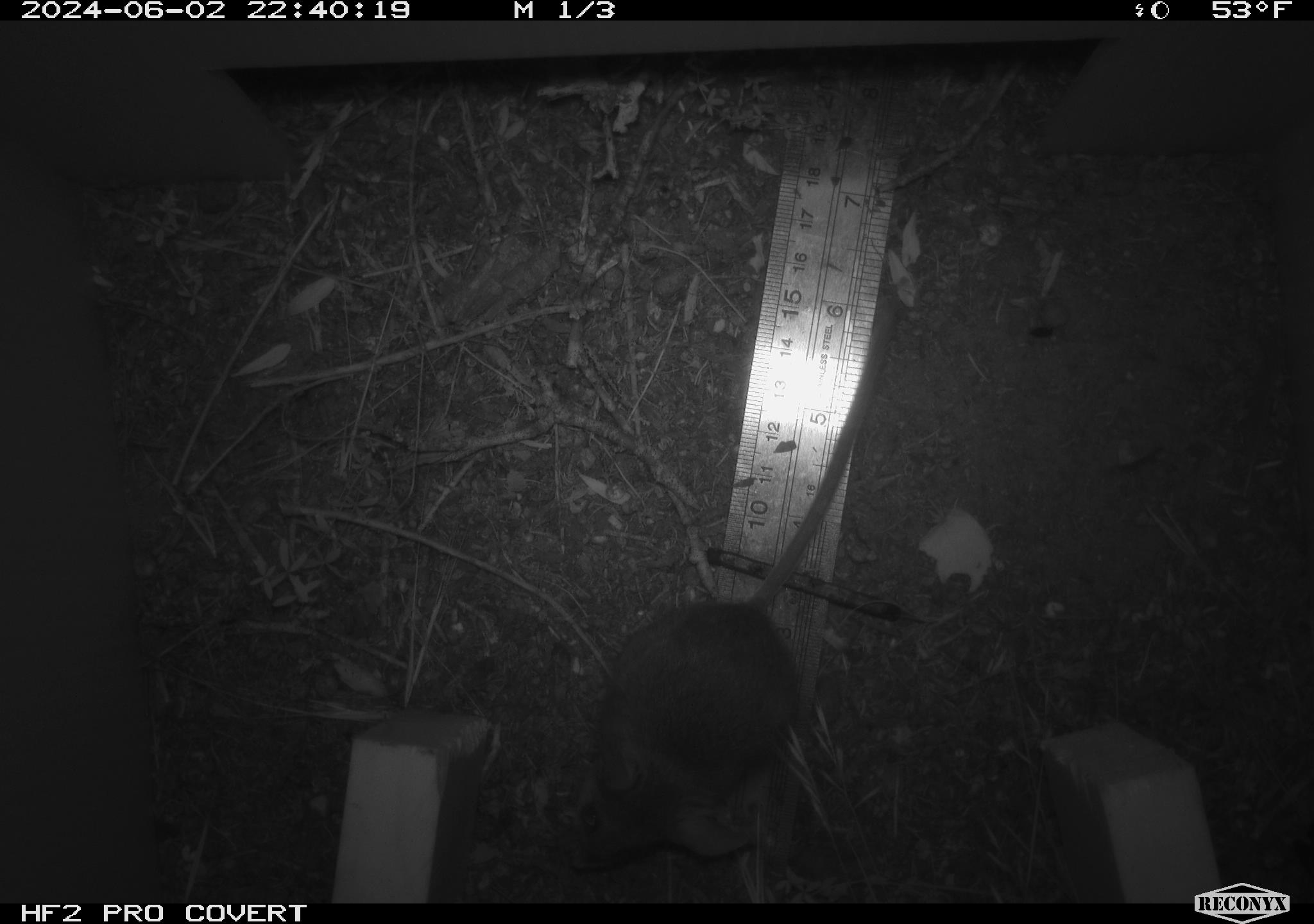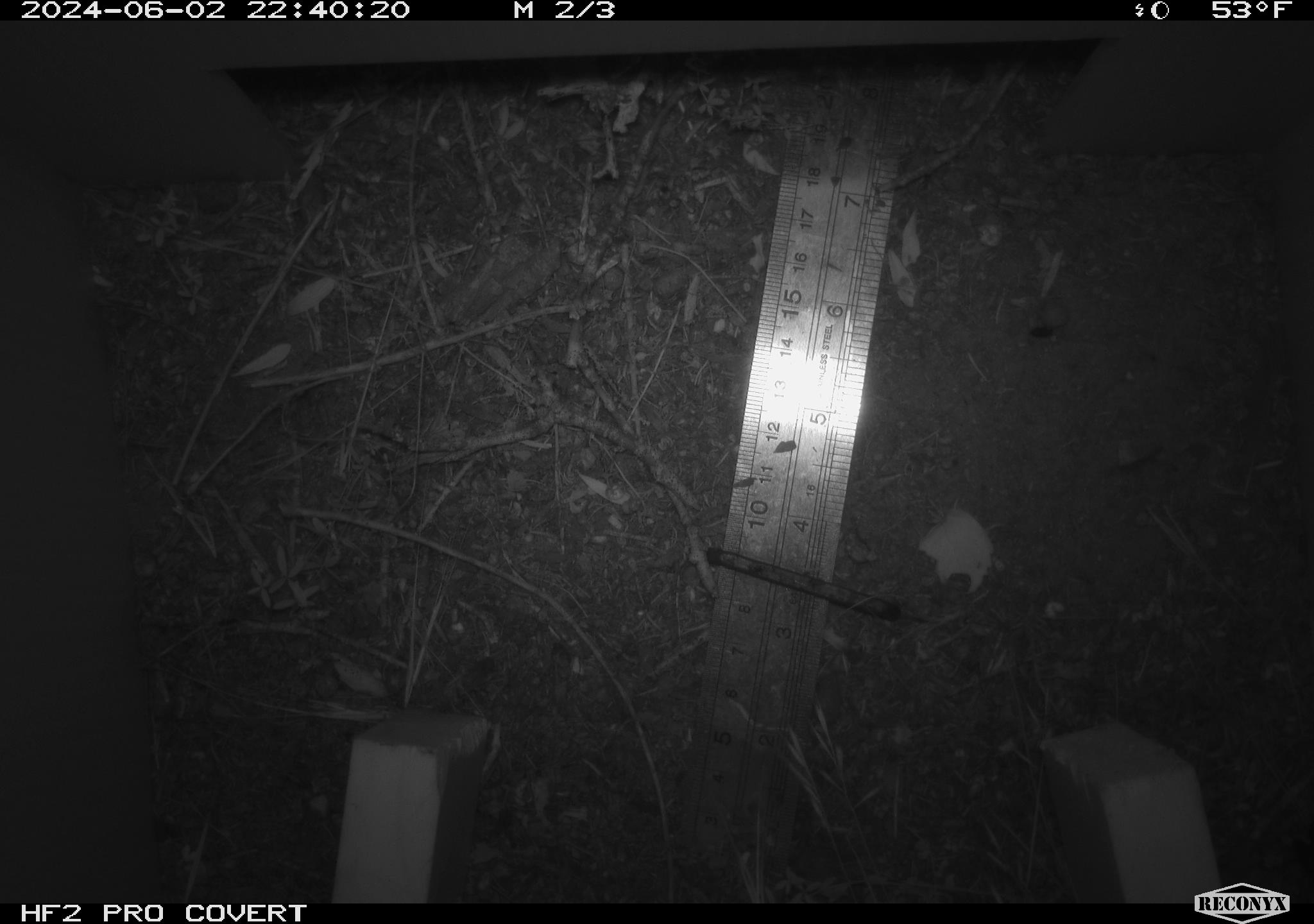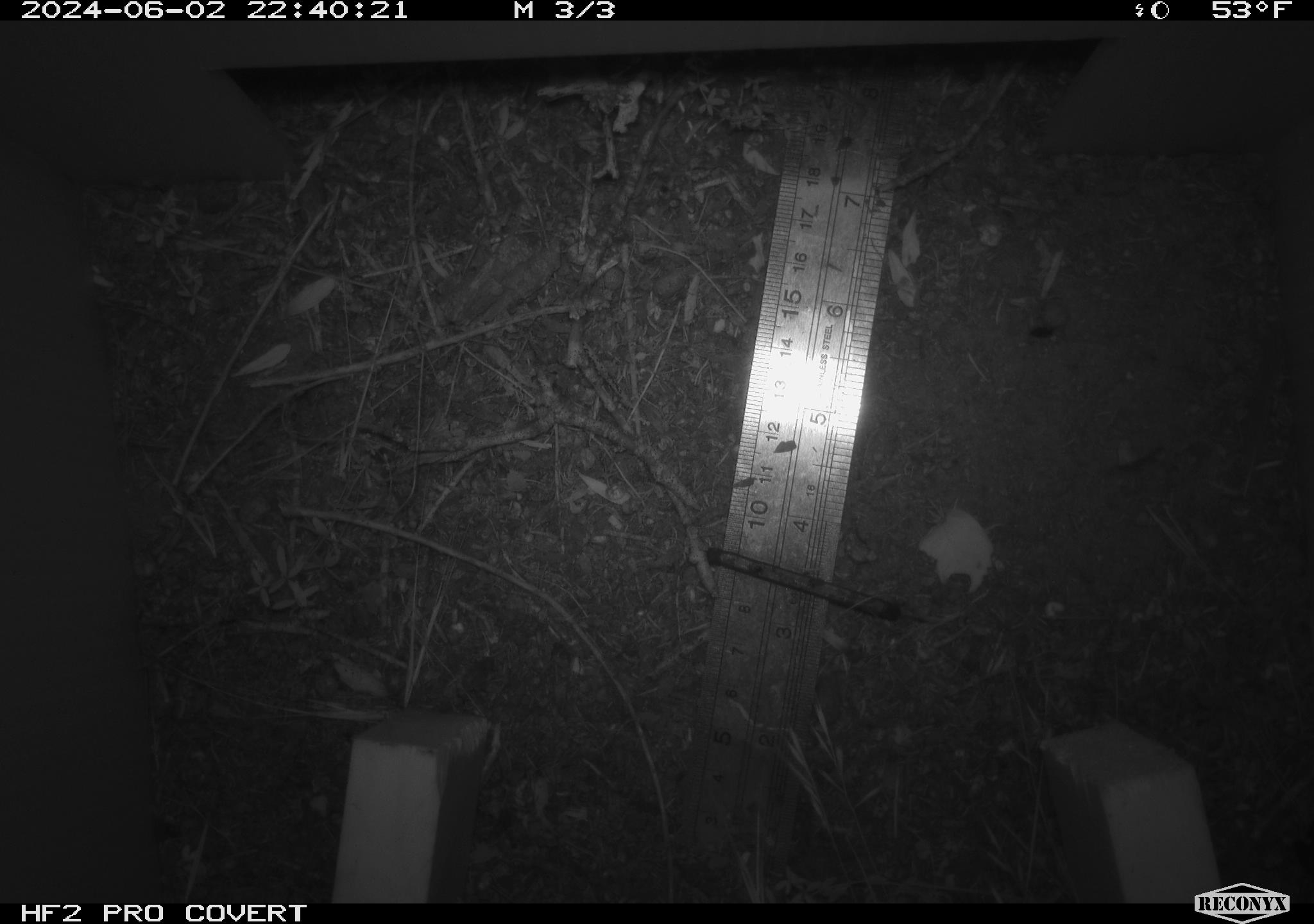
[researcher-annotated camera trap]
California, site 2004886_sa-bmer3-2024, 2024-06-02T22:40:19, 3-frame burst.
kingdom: Animalia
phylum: Chordata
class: Mammalia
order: Rodentia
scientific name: Rodentia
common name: mouse species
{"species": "mouse species (Rodentia)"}